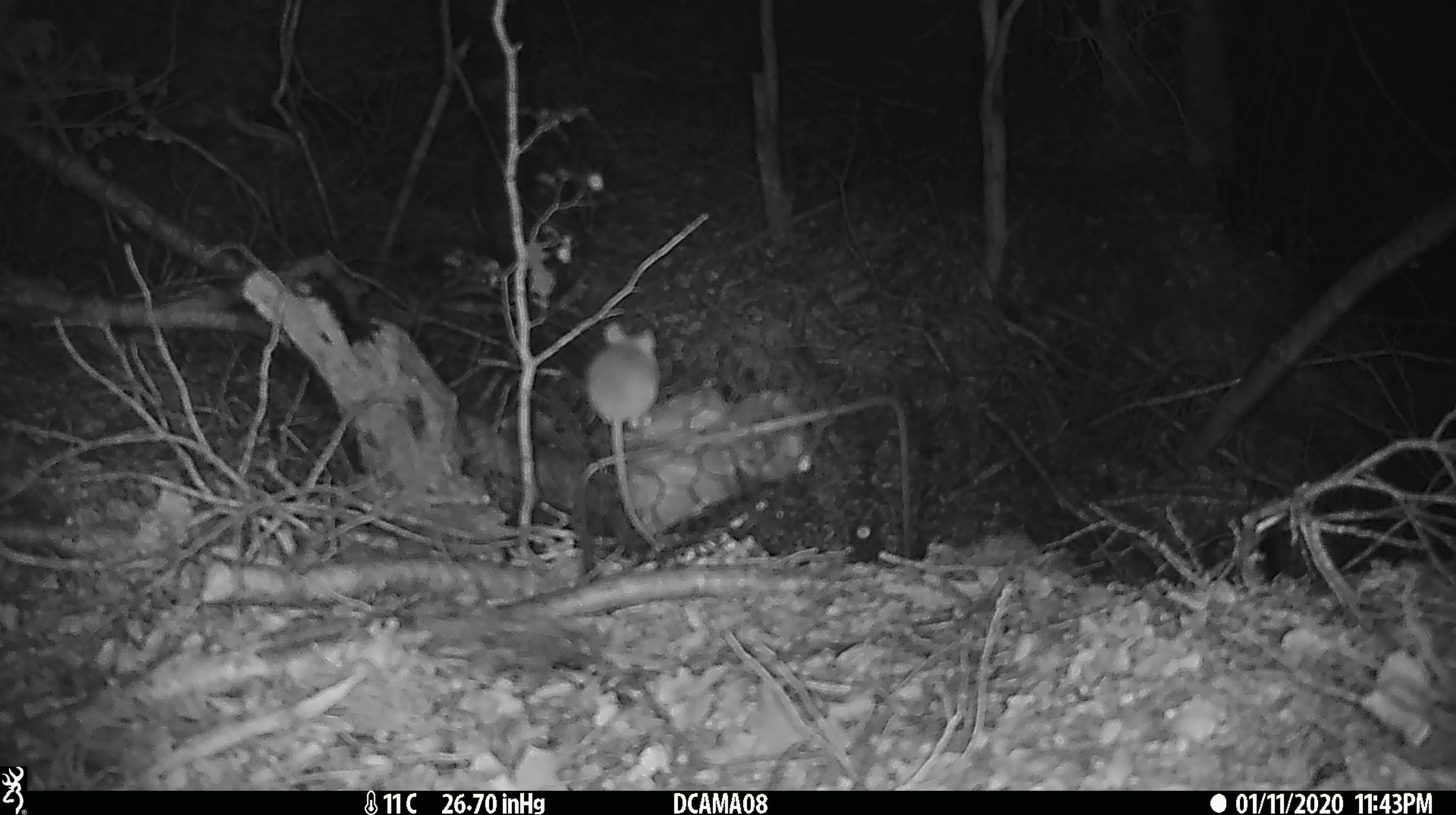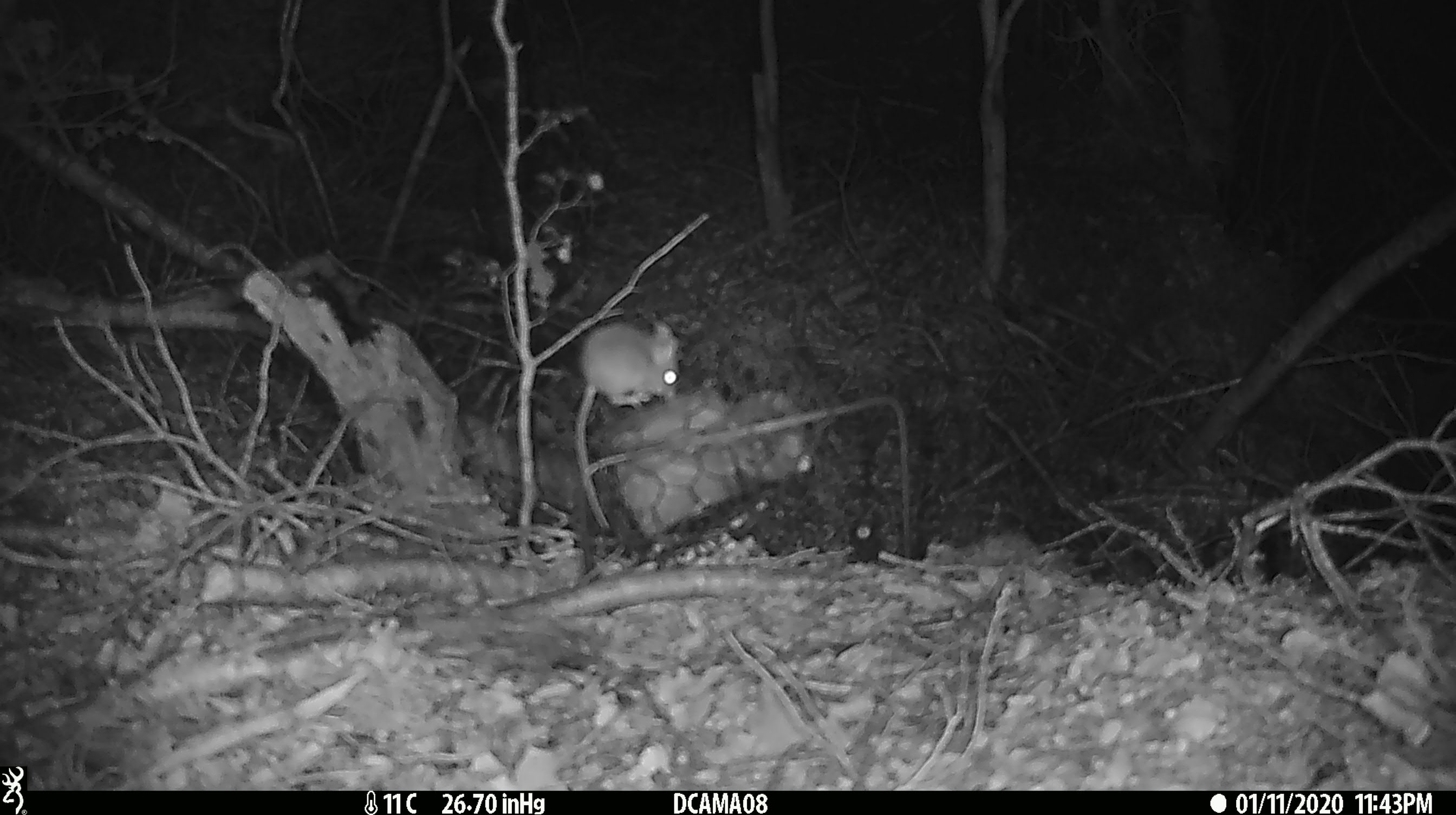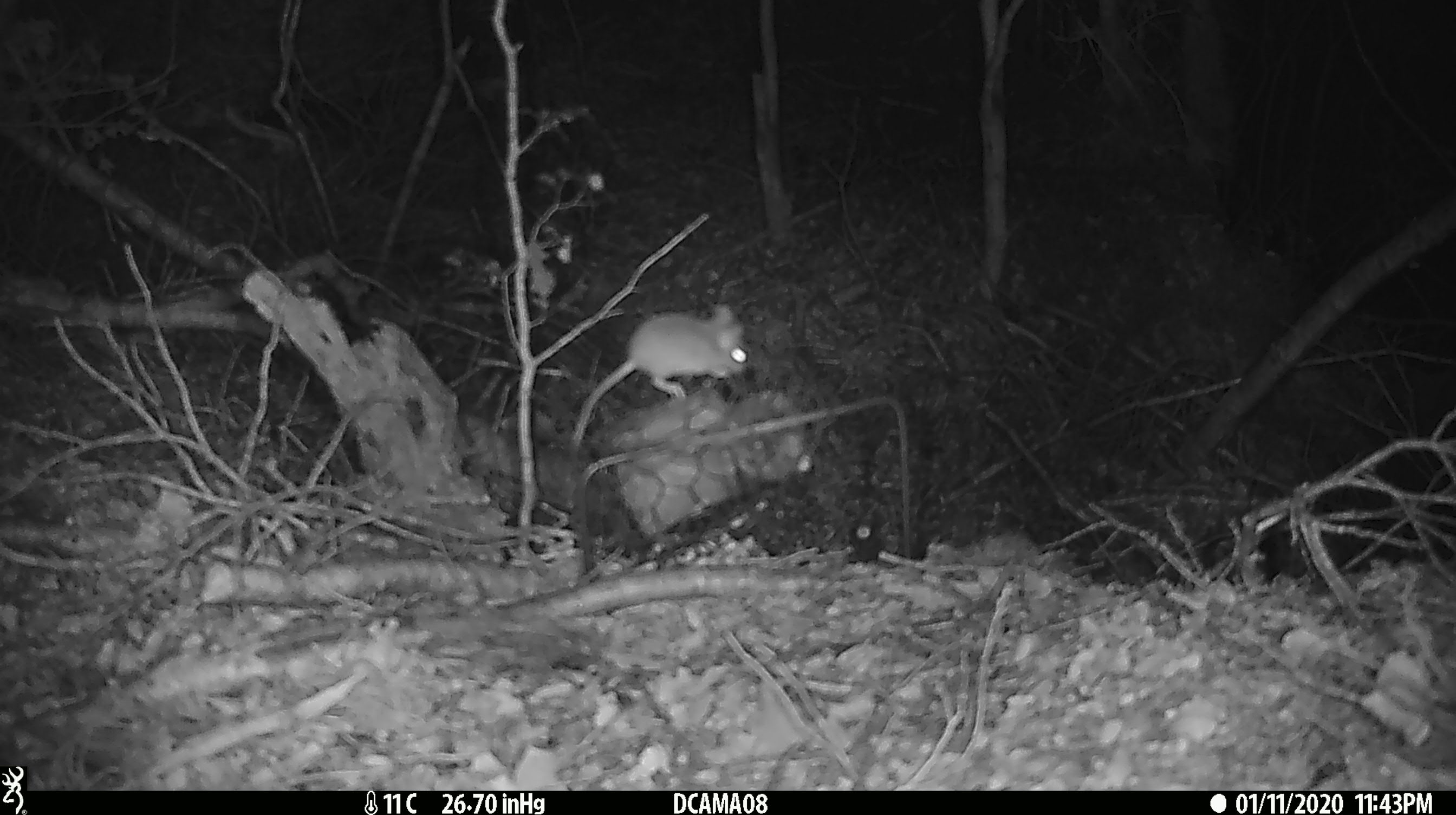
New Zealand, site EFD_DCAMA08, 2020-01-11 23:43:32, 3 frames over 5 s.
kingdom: Animalia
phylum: Chordata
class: Mammalia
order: Rodentia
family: Muridae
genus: Mus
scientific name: Mus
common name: mouse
Mouse (Mus).